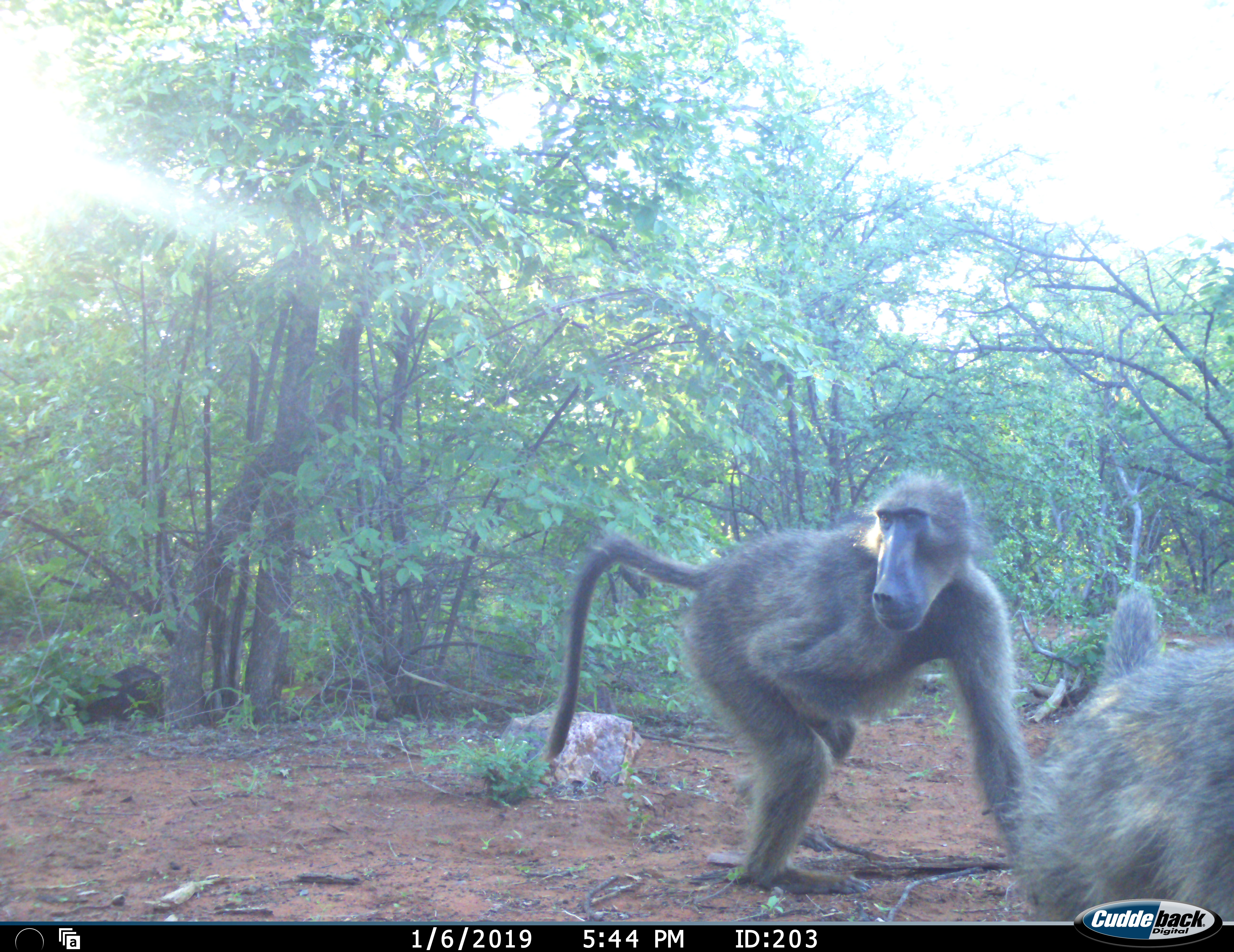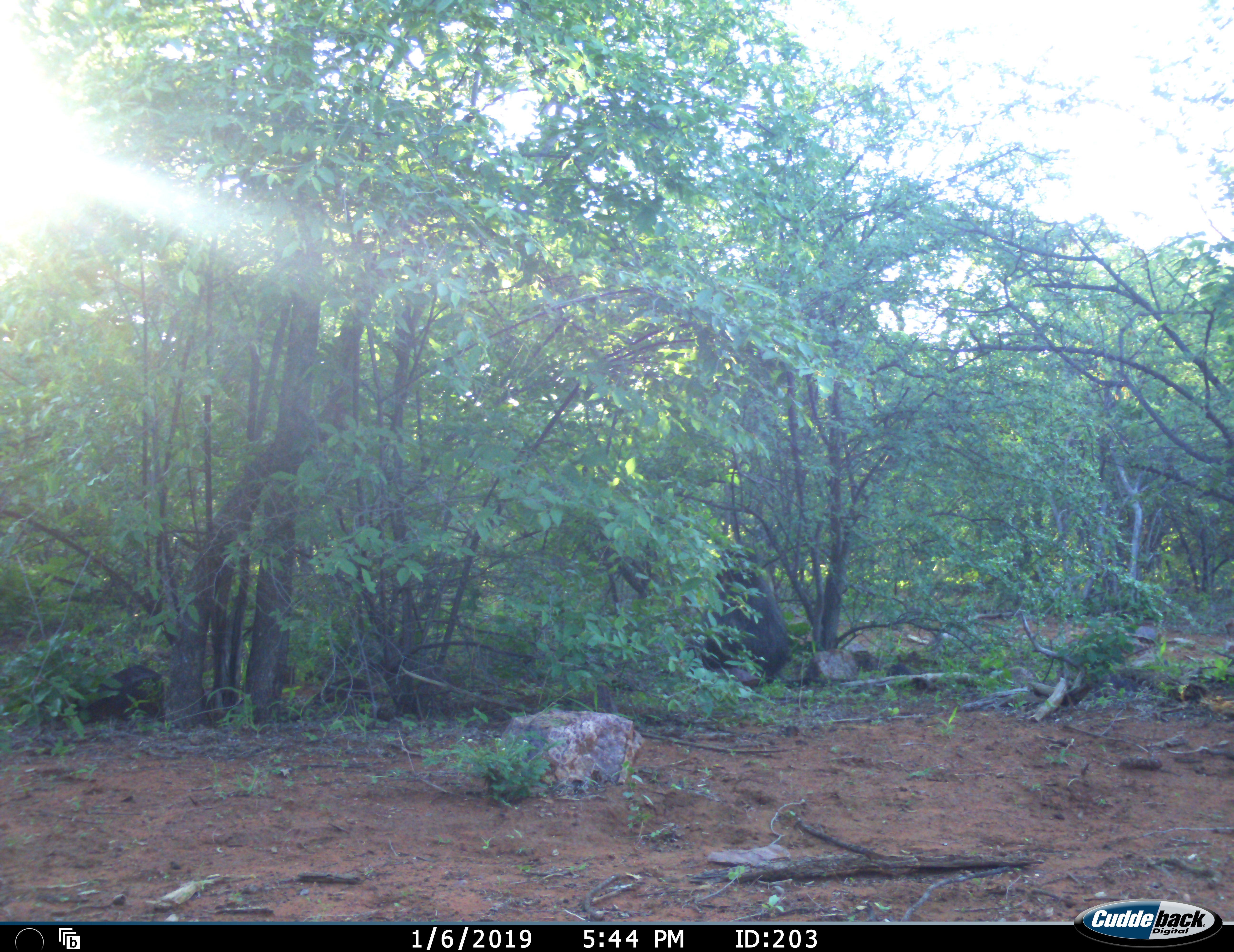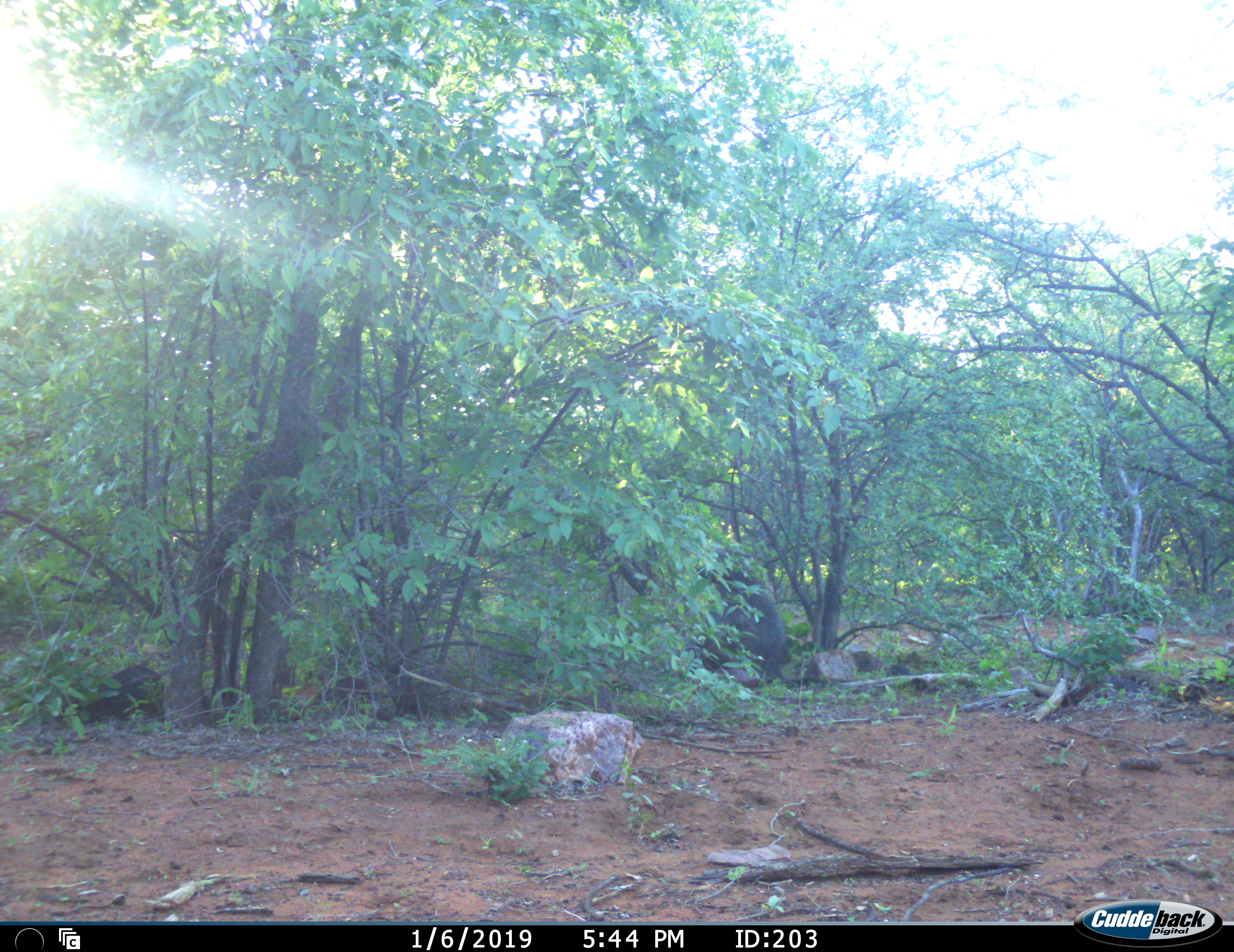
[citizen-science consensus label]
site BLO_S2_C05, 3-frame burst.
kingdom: Animalia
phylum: Chordata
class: Mammalia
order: Primates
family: Cercopithecidae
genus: Papio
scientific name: Papio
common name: baboon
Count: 2.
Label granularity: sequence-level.